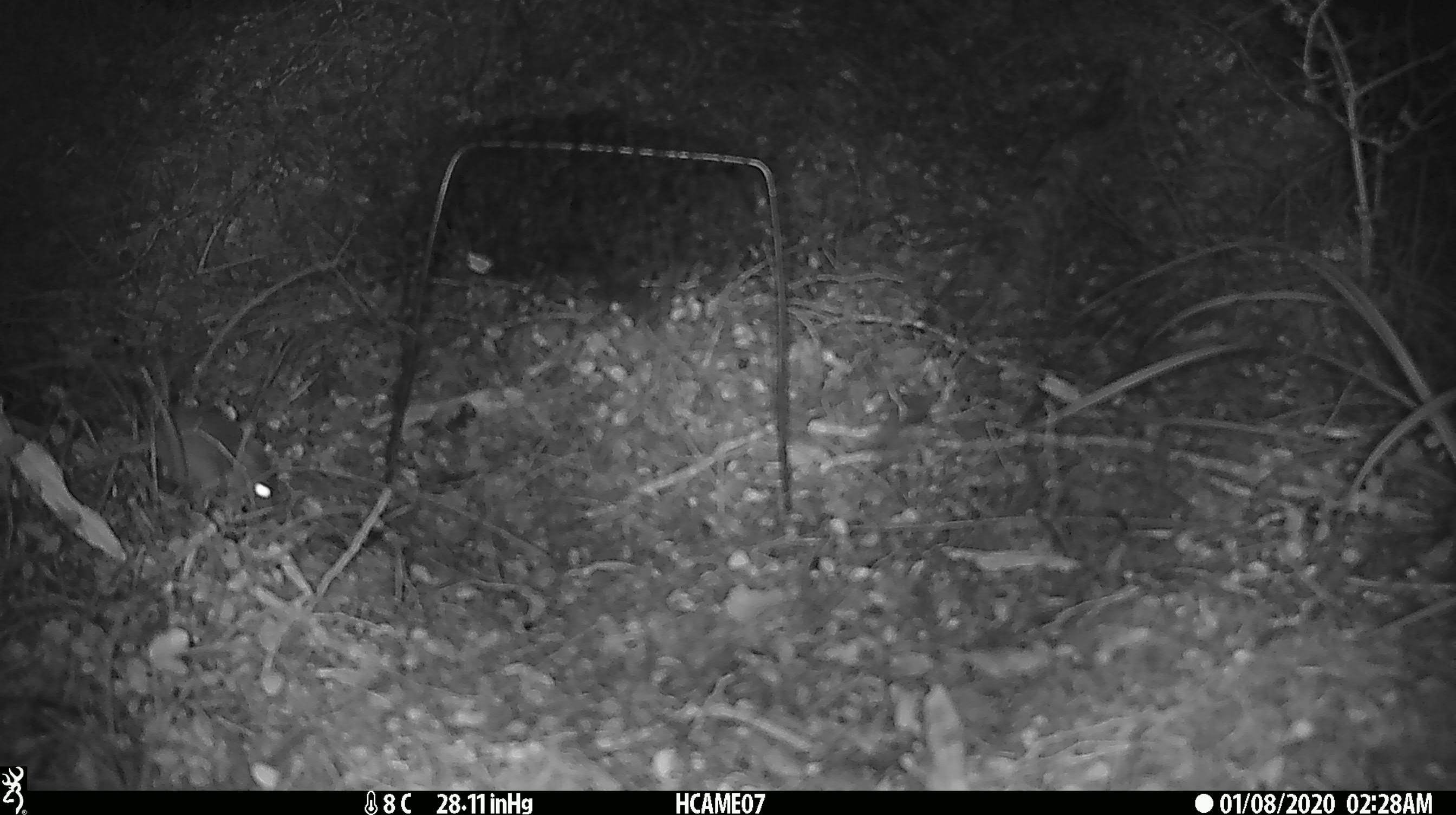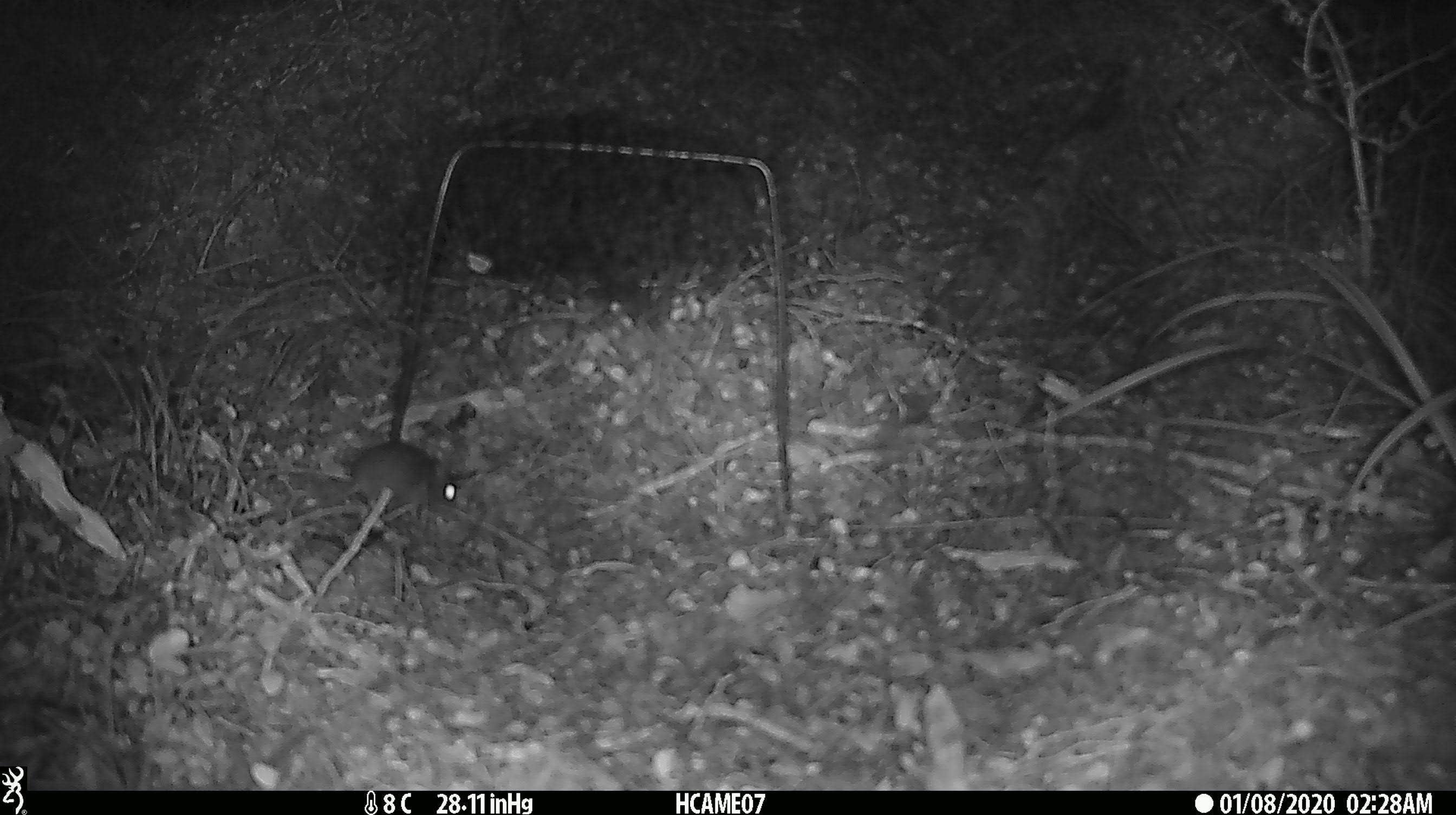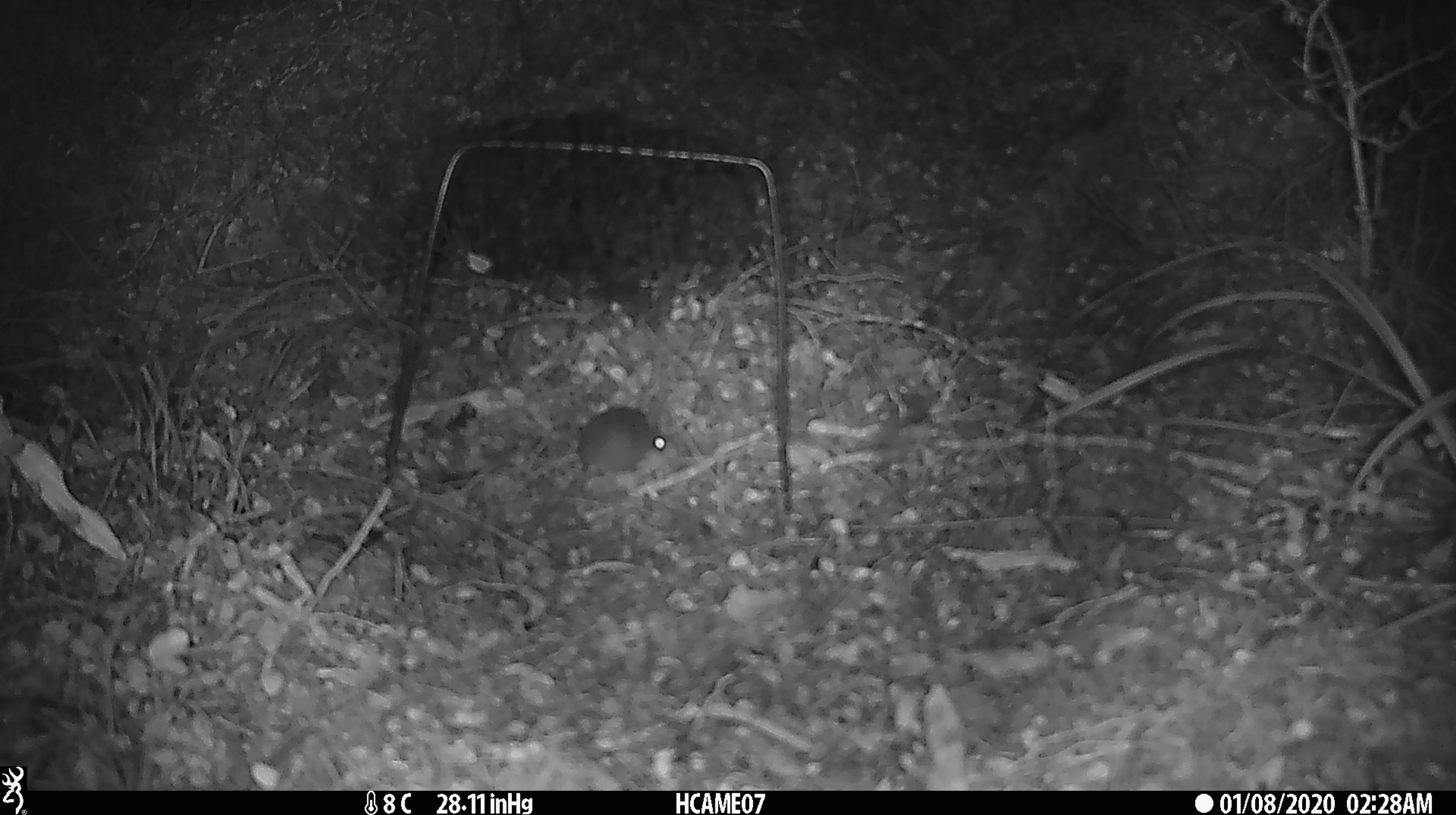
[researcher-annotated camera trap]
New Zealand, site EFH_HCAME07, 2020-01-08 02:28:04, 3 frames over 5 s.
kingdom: Animalia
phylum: Chordata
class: Mammalia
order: Rodentia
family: Muridae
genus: Mus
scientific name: Mus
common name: mouse